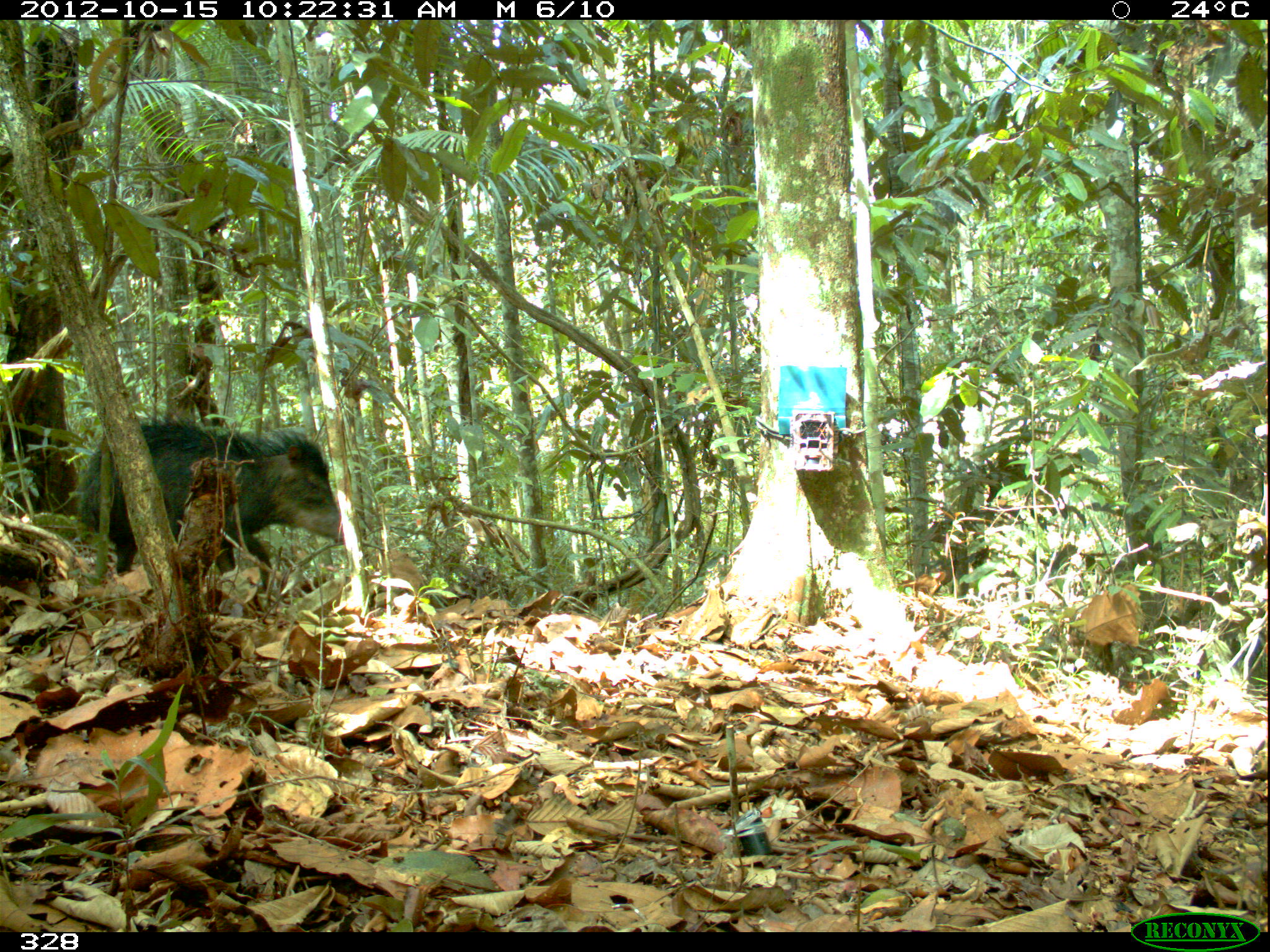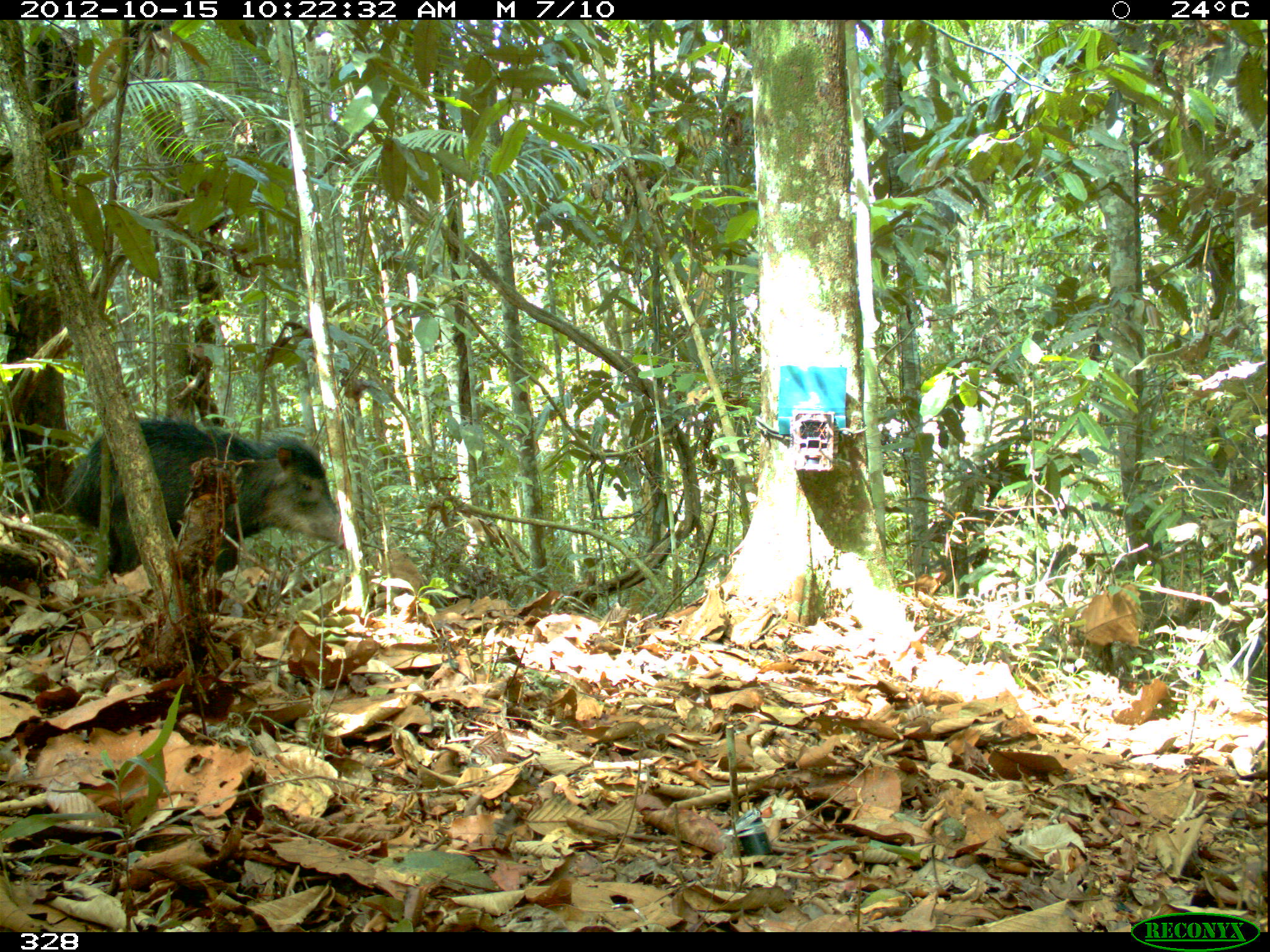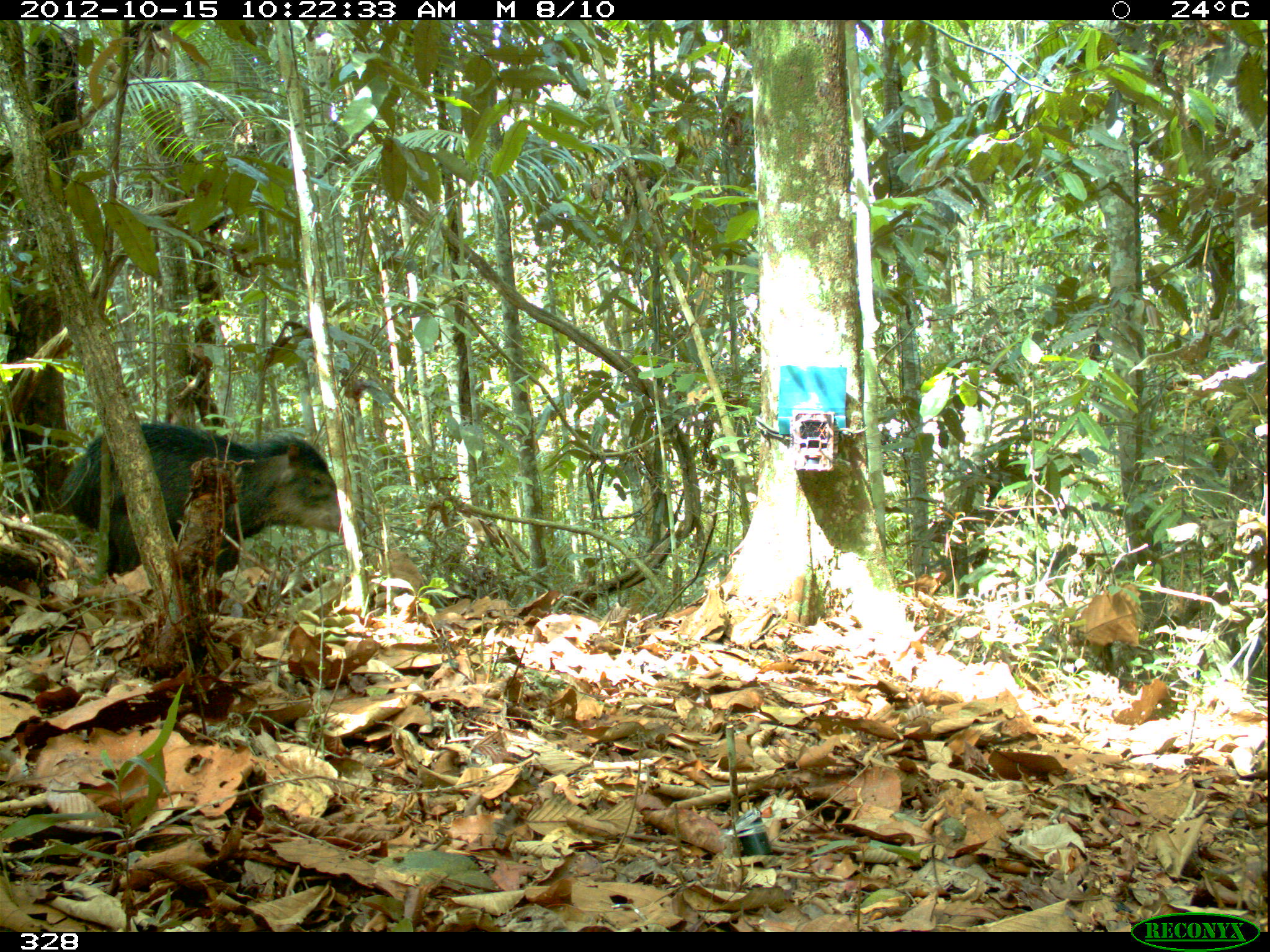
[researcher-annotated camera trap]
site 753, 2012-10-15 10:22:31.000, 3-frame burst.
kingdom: Animalia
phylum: Chordata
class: Mammalia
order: Artiodactyla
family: Tayassuidae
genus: Tayassu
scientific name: Tayassu pecari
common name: white-lipped peccary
Tayassu pecari (white-lipped peccary).